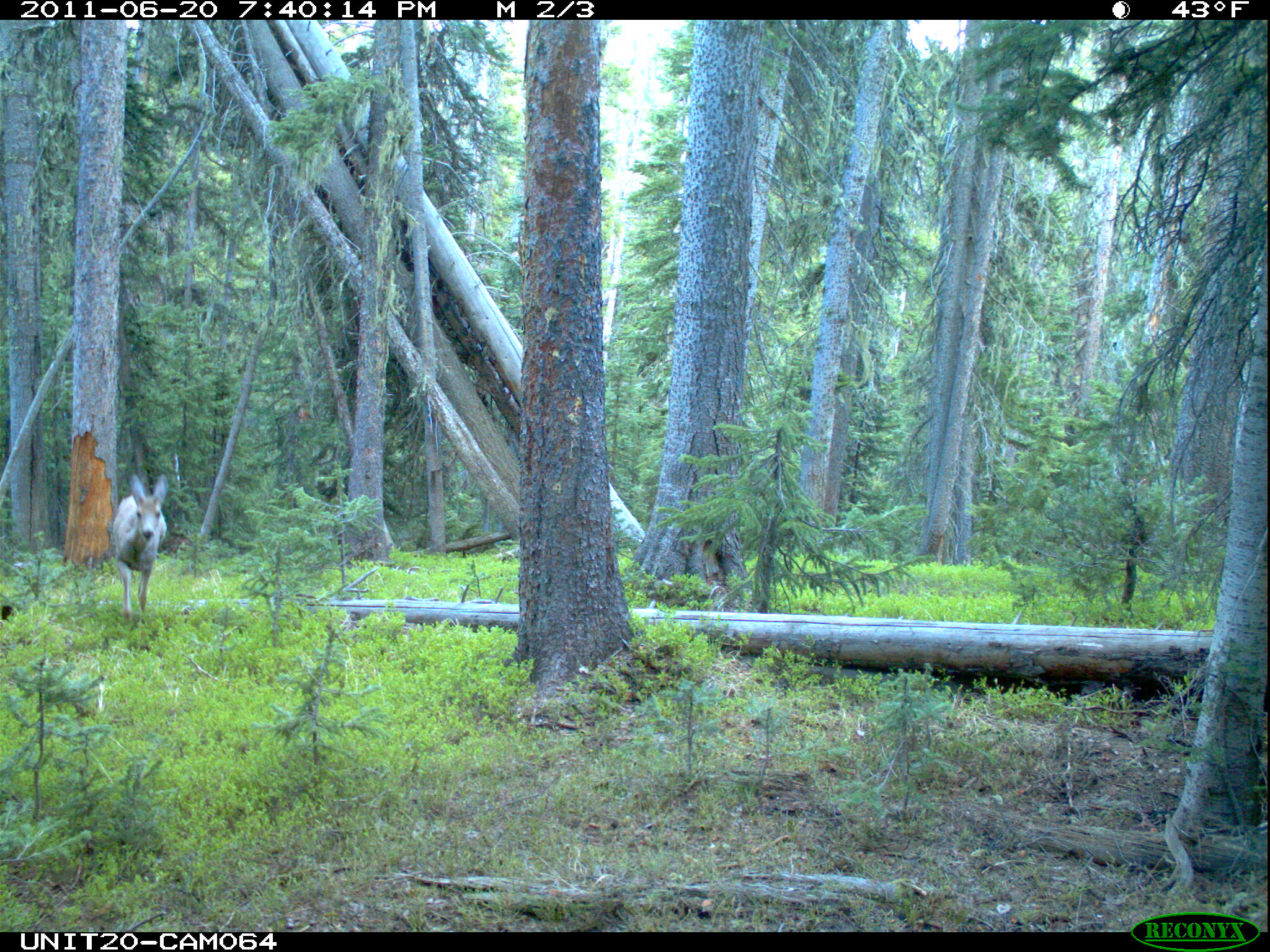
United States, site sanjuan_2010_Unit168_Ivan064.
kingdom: Animalia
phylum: Chordata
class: Mammalia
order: Artiodactyla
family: Cervidae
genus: Odocoileus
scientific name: Odocoileus hemionus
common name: mule deer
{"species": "Odocoileus hemionus (mule deer)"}